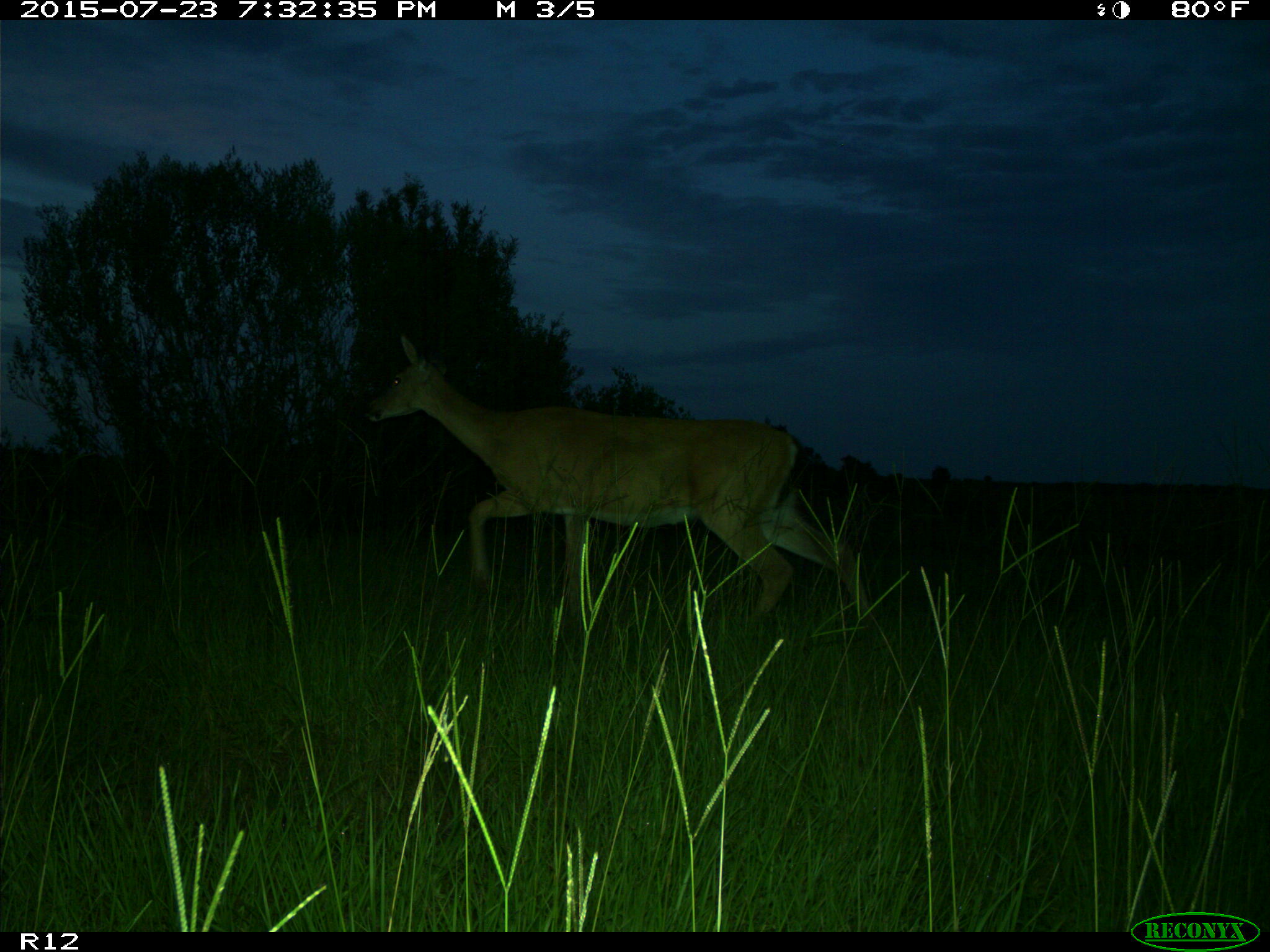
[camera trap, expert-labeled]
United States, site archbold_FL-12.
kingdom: Animalia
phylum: Chordata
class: Mammalia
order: Artiodactyla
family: Cervidae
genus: Odocoileus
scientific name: Odocoileus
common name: deer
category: unidentified deer